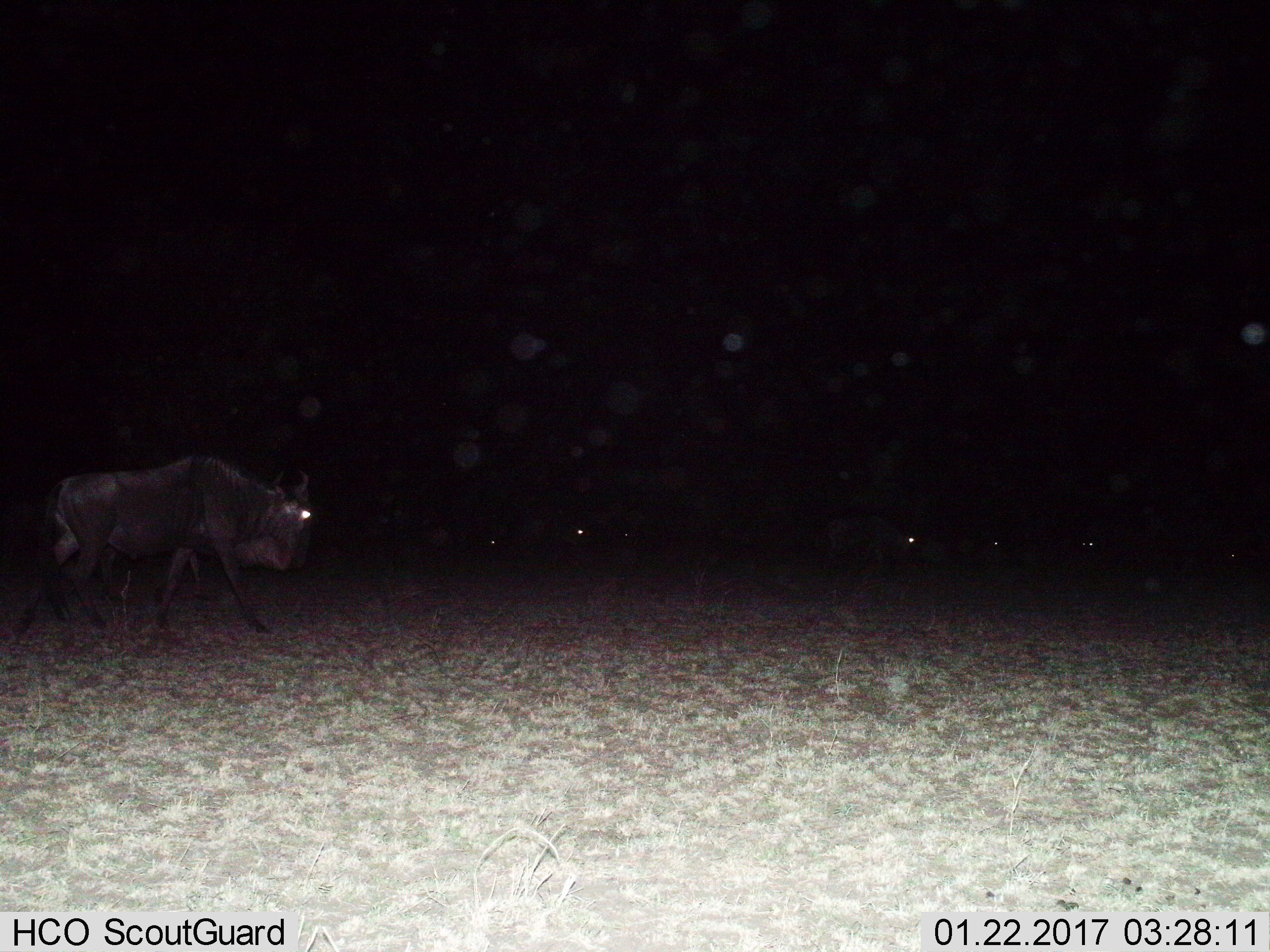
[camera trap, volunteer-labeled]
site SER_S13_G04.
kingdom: Animalia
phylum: Chordata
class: Mammalia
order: Artiodactyla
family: Bovidae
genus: Connochaetes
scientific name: Connochaetes taurinus taurinus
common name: blue wildebeest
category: wildebeestblue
Wildebeestblue (blue wildebeest) (Connochaetes taurinus taurinus), count 1. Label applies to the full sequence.